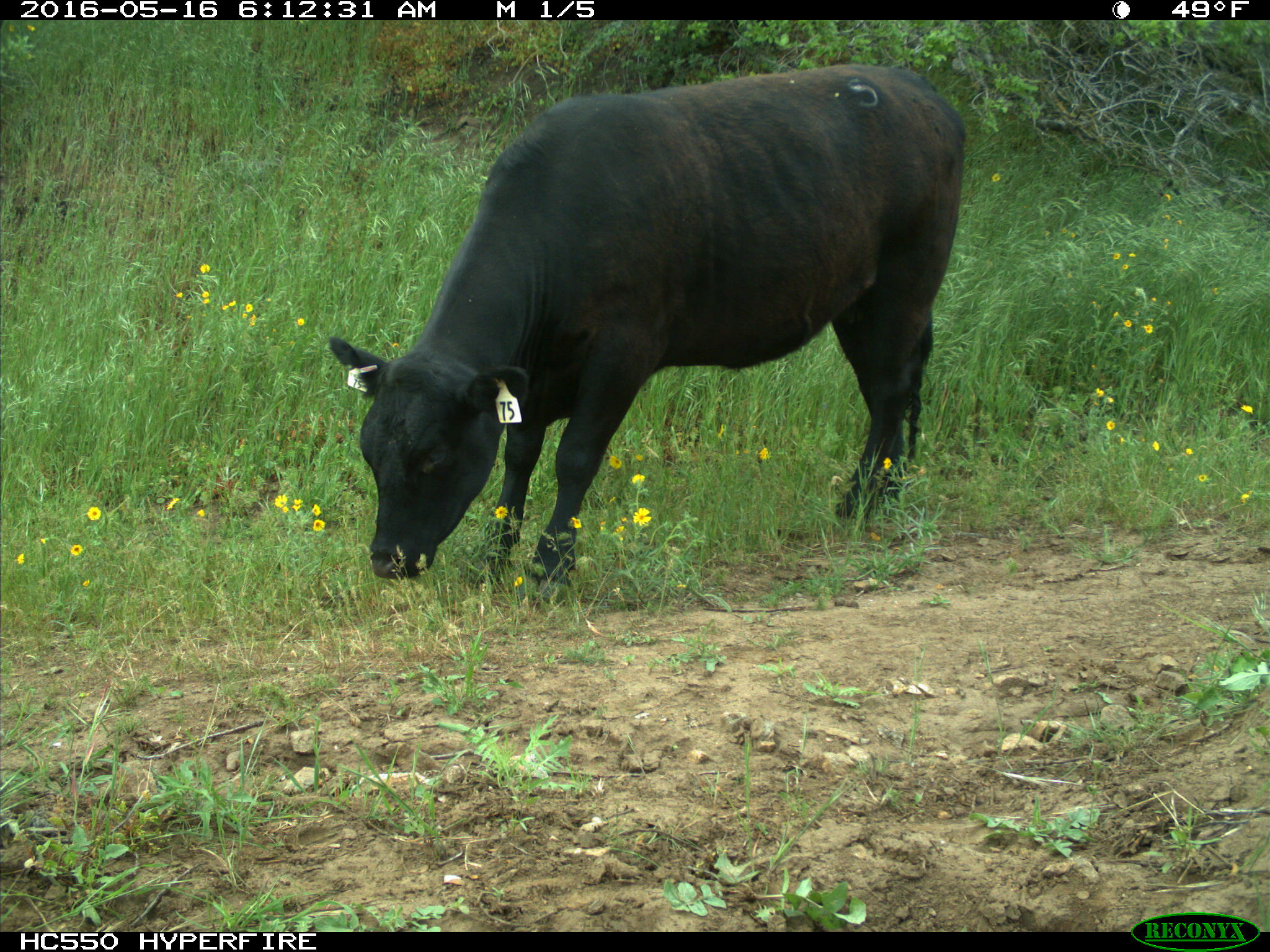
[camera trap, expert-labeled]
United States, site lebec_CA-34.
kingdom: Animalia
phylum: Chordata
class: Mammalia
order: Artiodactyla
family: Bovidae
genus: Bos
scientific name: Bos taurus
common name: domestic cow